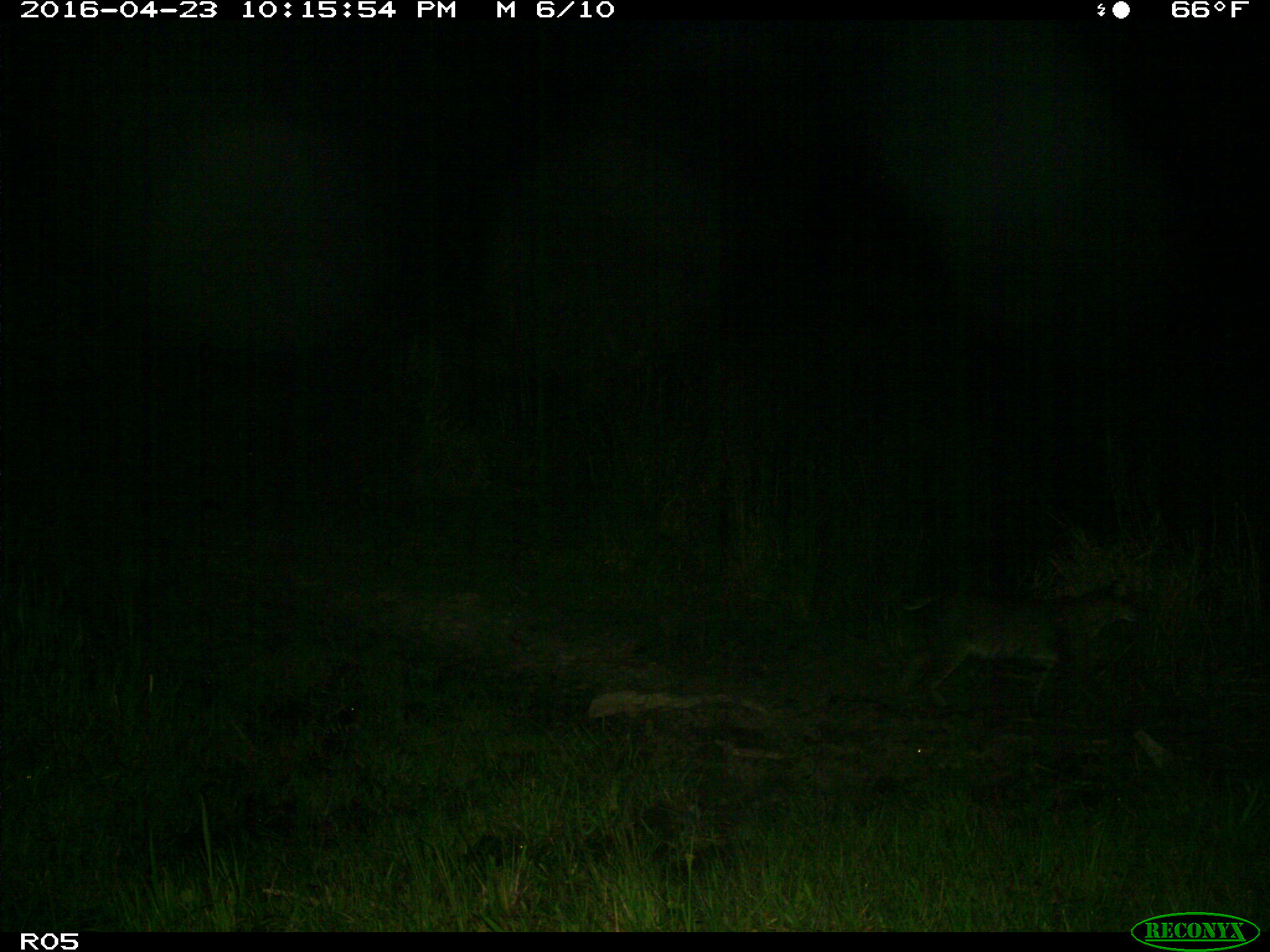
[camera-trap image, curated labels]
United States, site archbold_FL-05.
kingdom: Animalia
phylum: Chordata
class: Mammalia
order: Carnivora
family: Felidae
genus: Lynx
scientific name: Lynx rufus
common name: bobcat